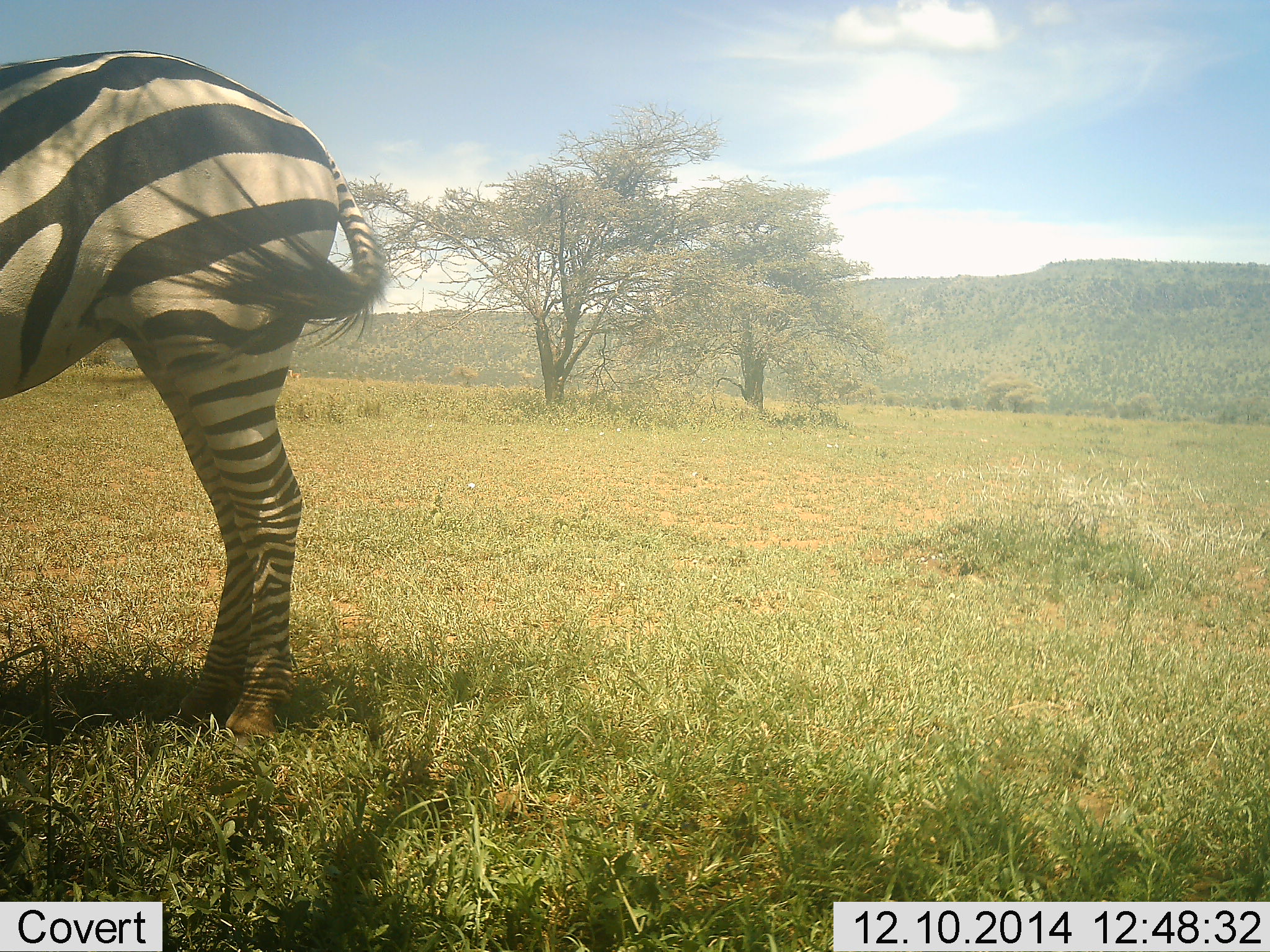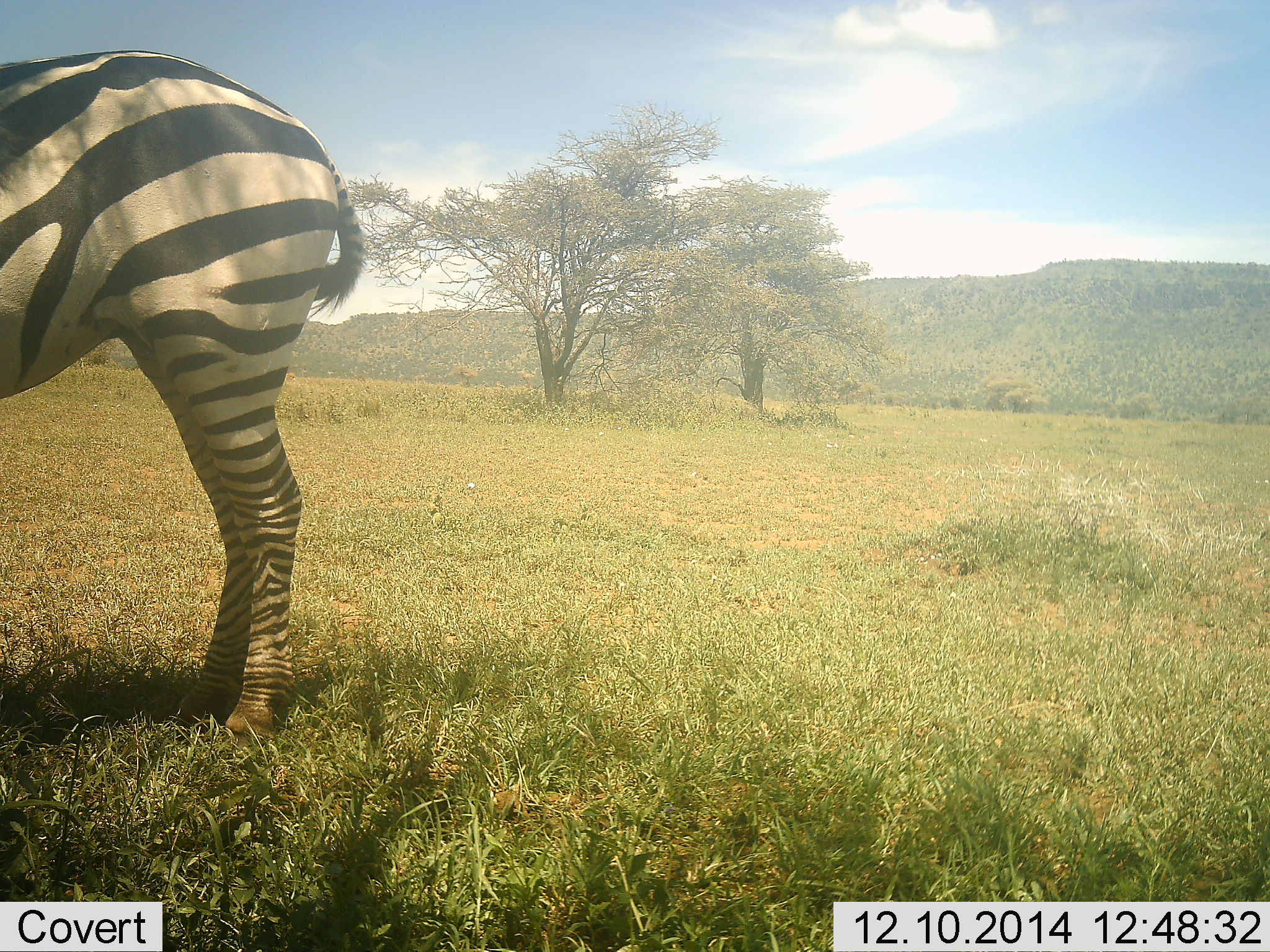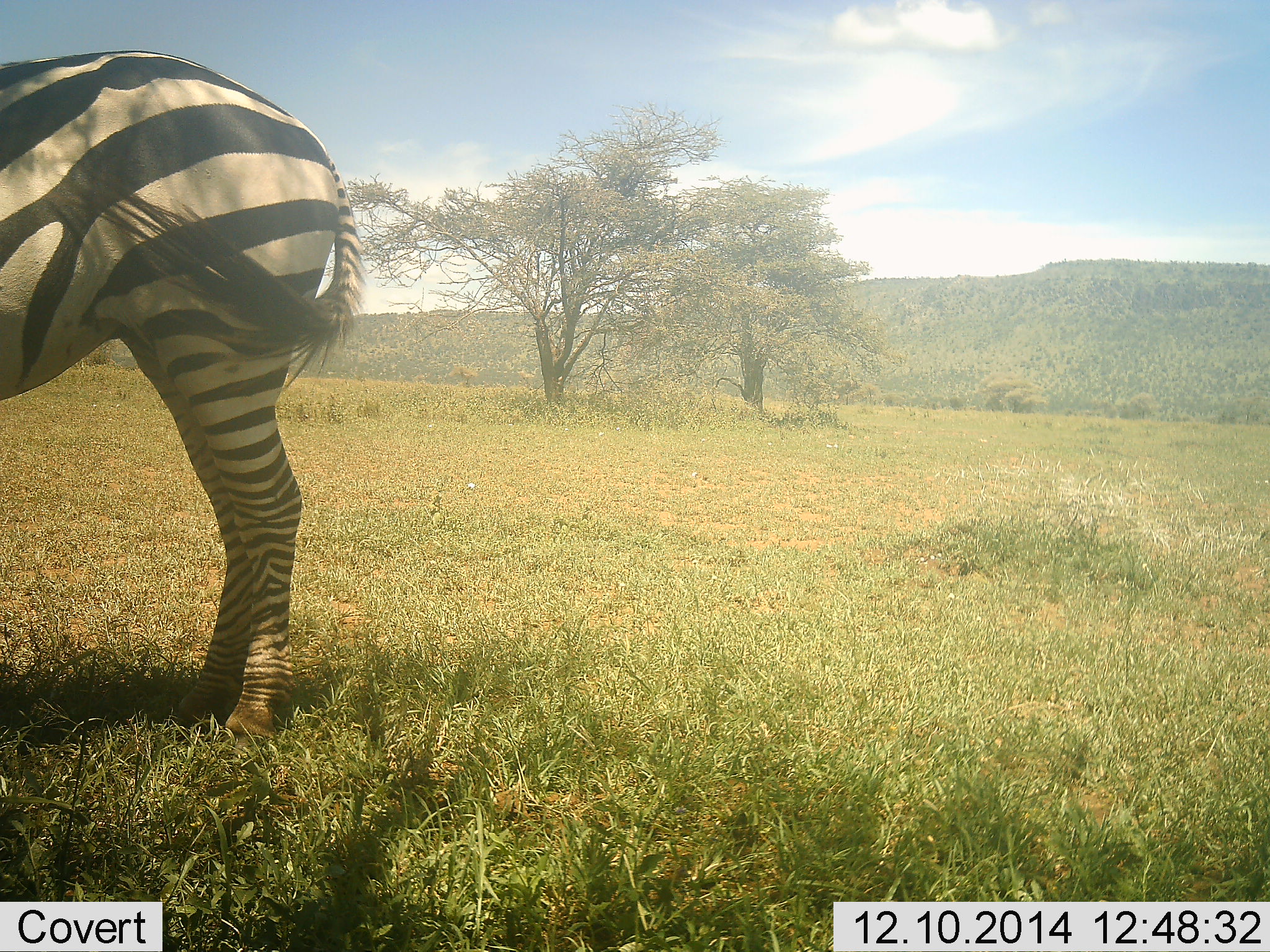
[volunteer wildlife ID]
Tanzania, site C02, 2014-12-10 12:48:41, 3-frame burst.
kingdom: Animalia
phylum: Chordata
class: Mammalia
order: Perissodactyla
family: Equidae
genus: Equus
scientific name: Equus quagga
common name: plains zebra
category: zebra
Zebra (plains zebra) (Equus quagga), count 1. Behavior (volunteer vote fractions): standing 100%, resting 0%, moving 0%, interacting 0%. Young present (vote fraction): 0%. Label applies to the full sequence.